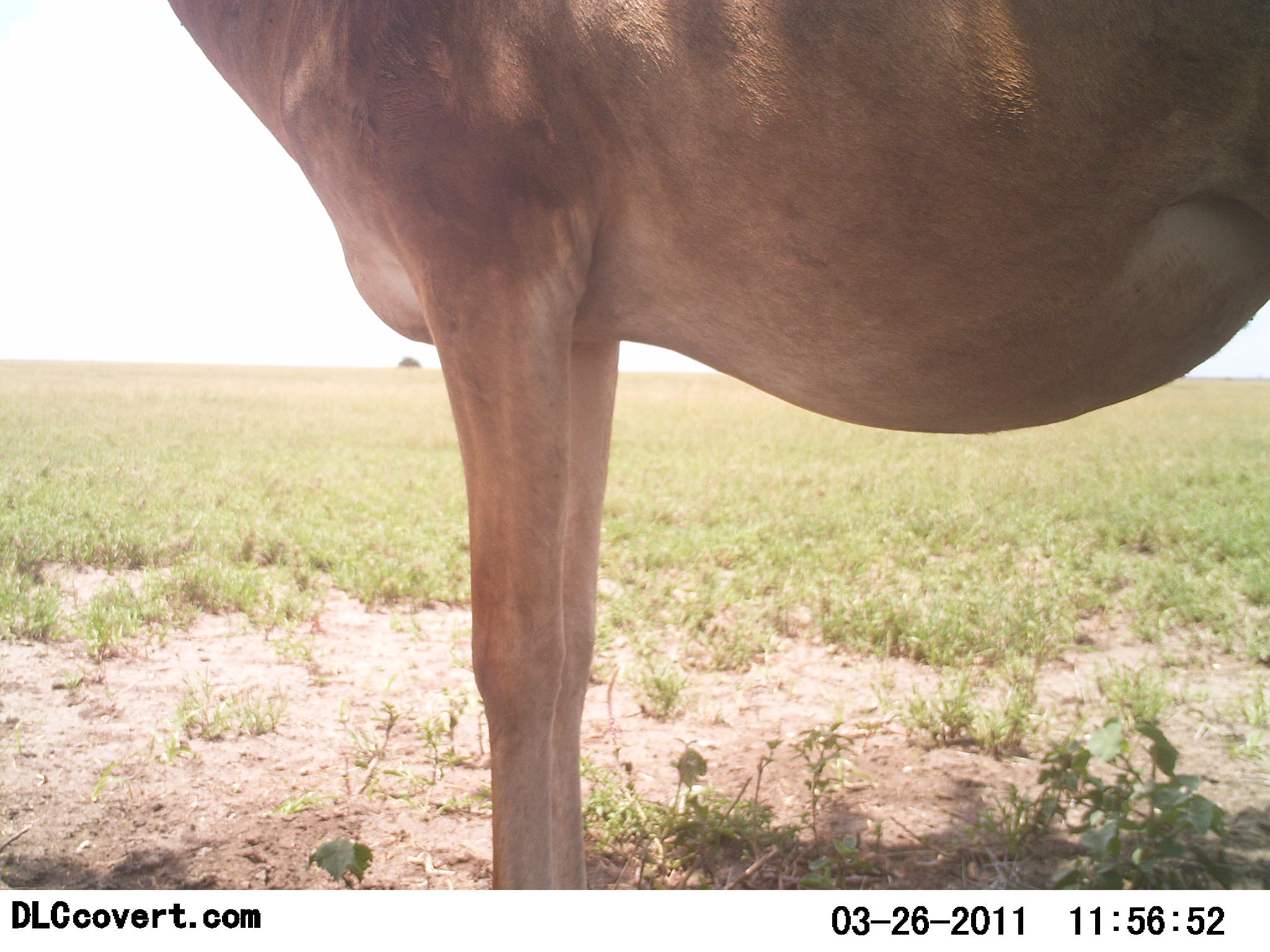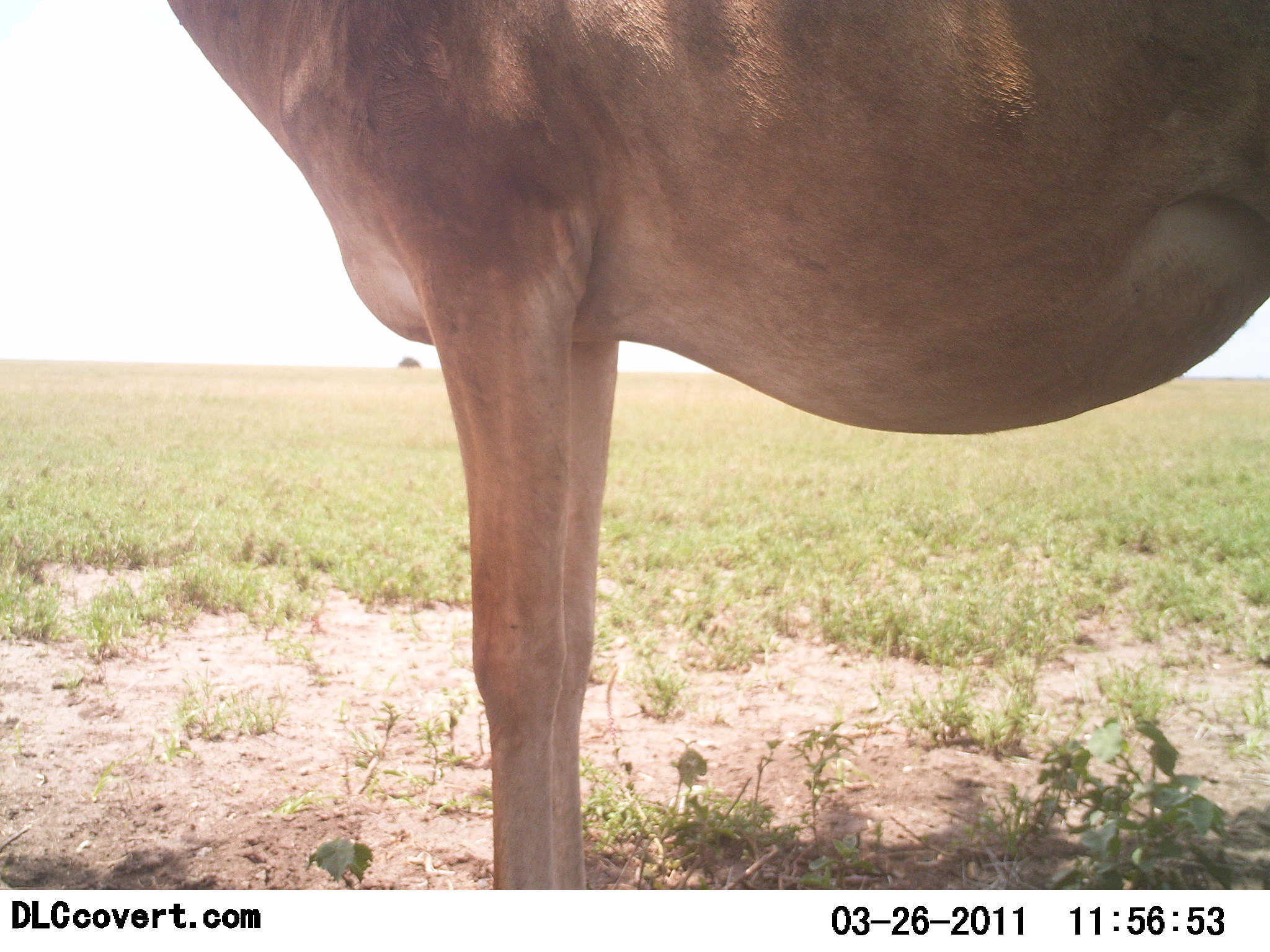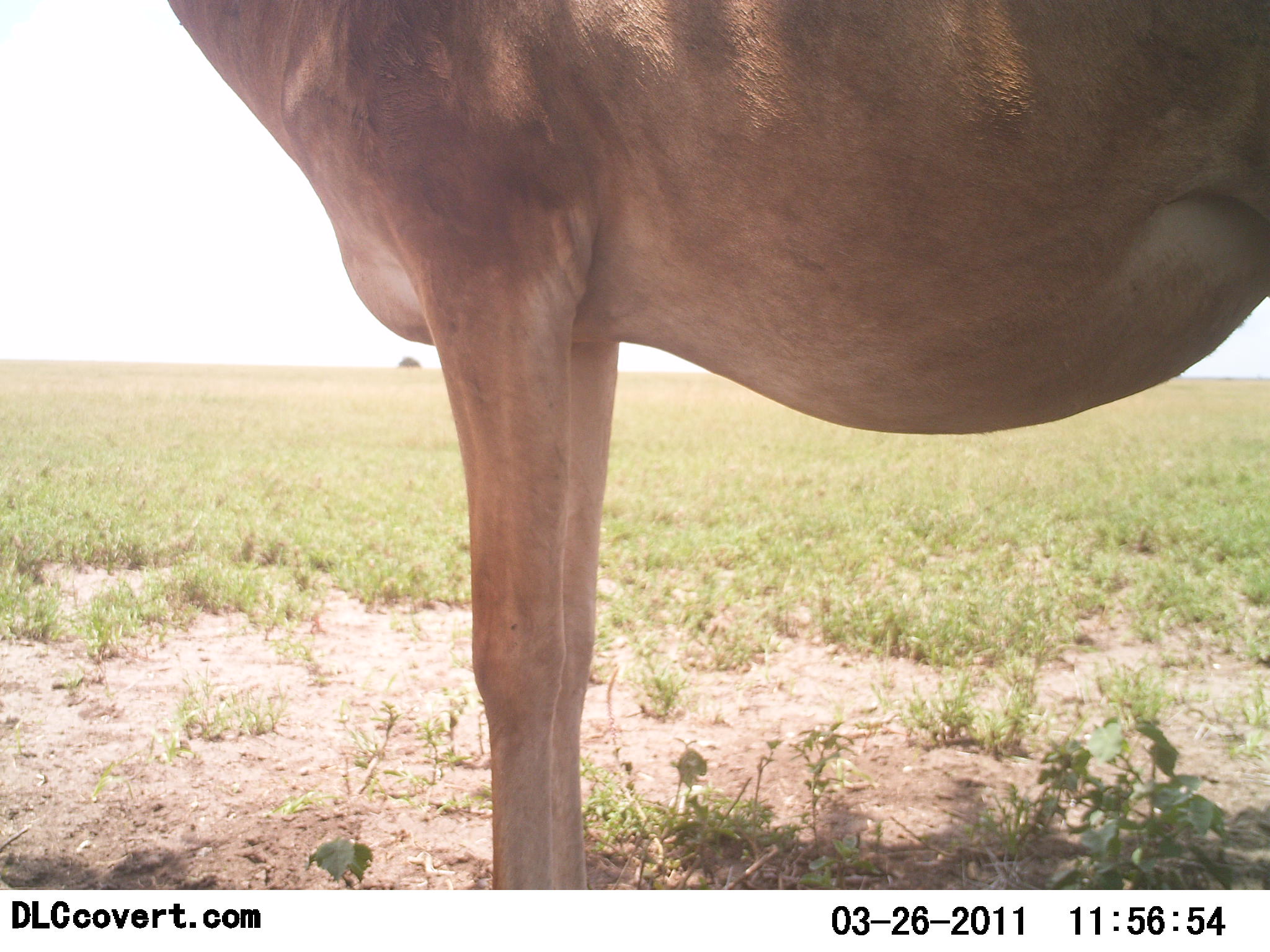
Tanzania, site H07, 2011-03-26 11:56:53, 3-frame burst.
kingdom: Animalia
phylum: Chordata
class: Mammalia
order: Artiodactyla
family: Bovidae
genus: Alcelaphus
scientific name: Alcelaphus buselaphus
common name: hartebeest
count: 1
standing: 100%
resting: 8%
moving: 0%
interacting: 0%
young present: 0%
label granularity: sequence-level